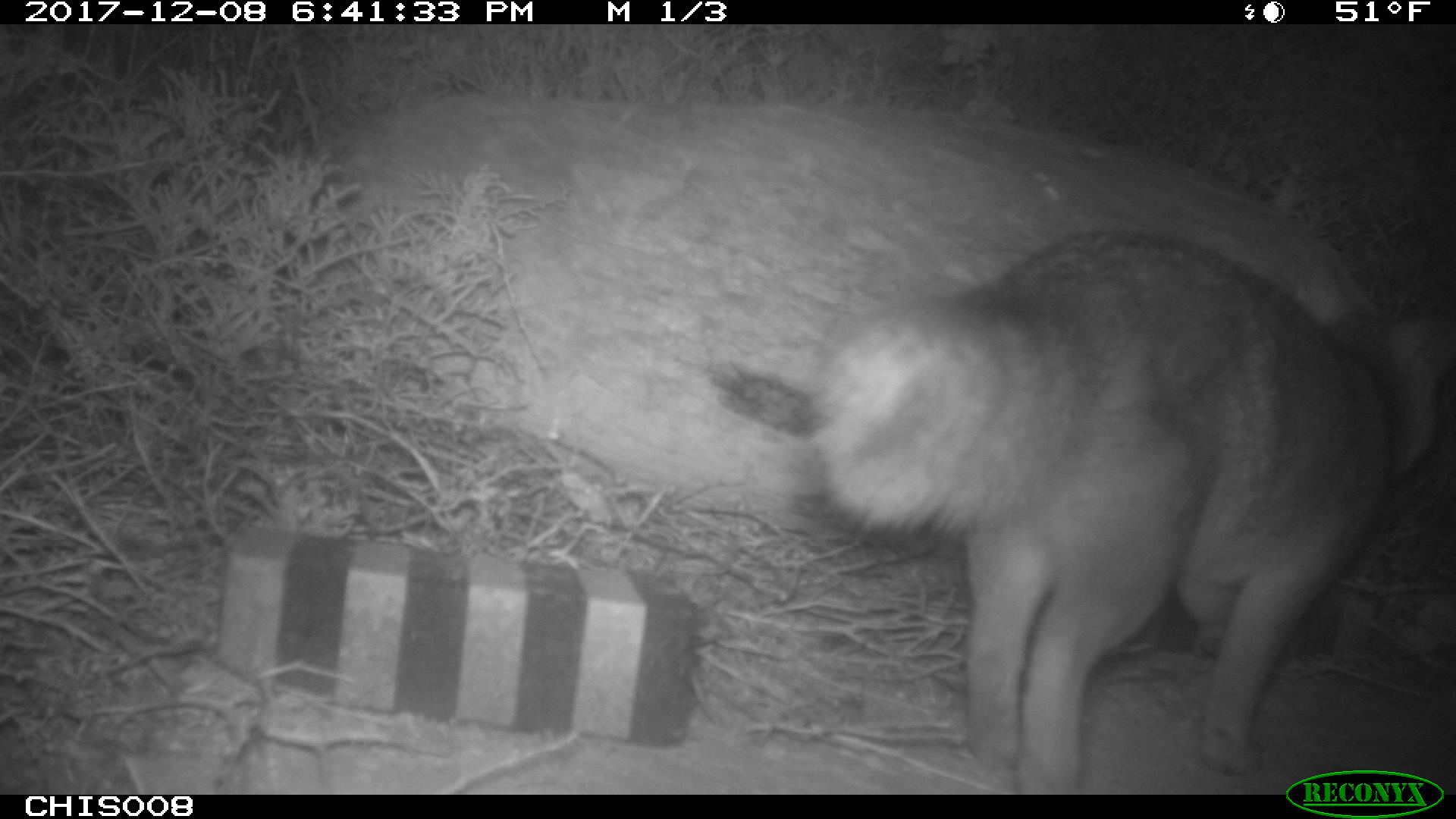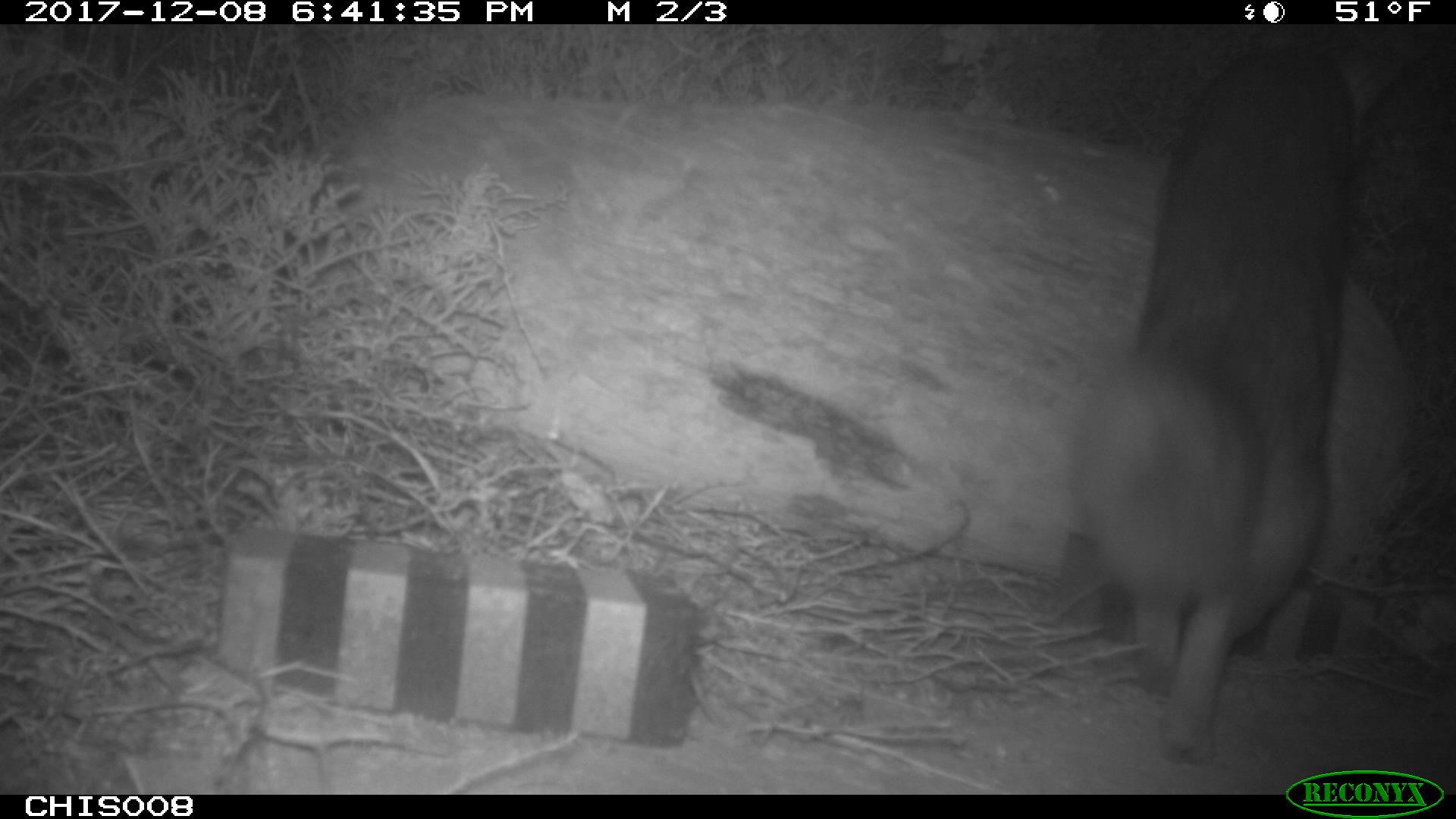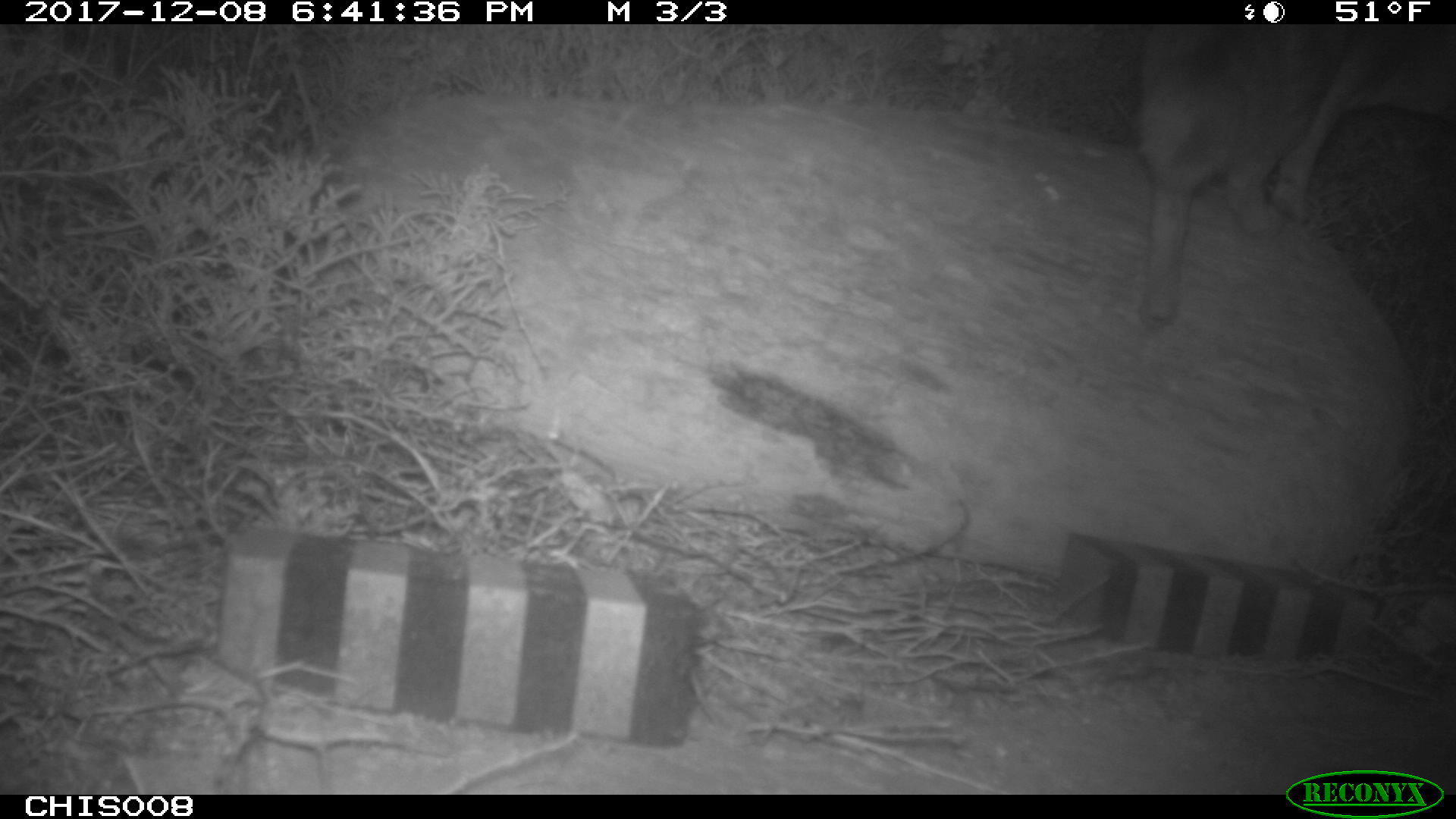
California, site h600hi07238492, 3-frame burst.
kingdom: Animalia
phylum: Chordata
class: Mammalia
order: Carnivora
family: Canidae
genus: Urocyon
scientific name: Urocyon littoralis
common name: island fox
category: fox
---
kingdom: Animalia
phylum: Chordata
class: Mammalia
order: Rodentia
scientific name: Rodentia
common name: rodent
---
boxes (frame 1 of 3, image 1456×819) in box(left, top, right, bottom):
fox: box(806, 224, 1453, 789)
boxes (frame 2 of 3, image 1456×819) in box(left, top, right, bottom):
rodent: box(1081, 43, 1415, 761)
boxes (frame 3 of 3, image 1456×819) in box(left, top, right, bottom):
fox: box(1141, 24, 1455, 321)